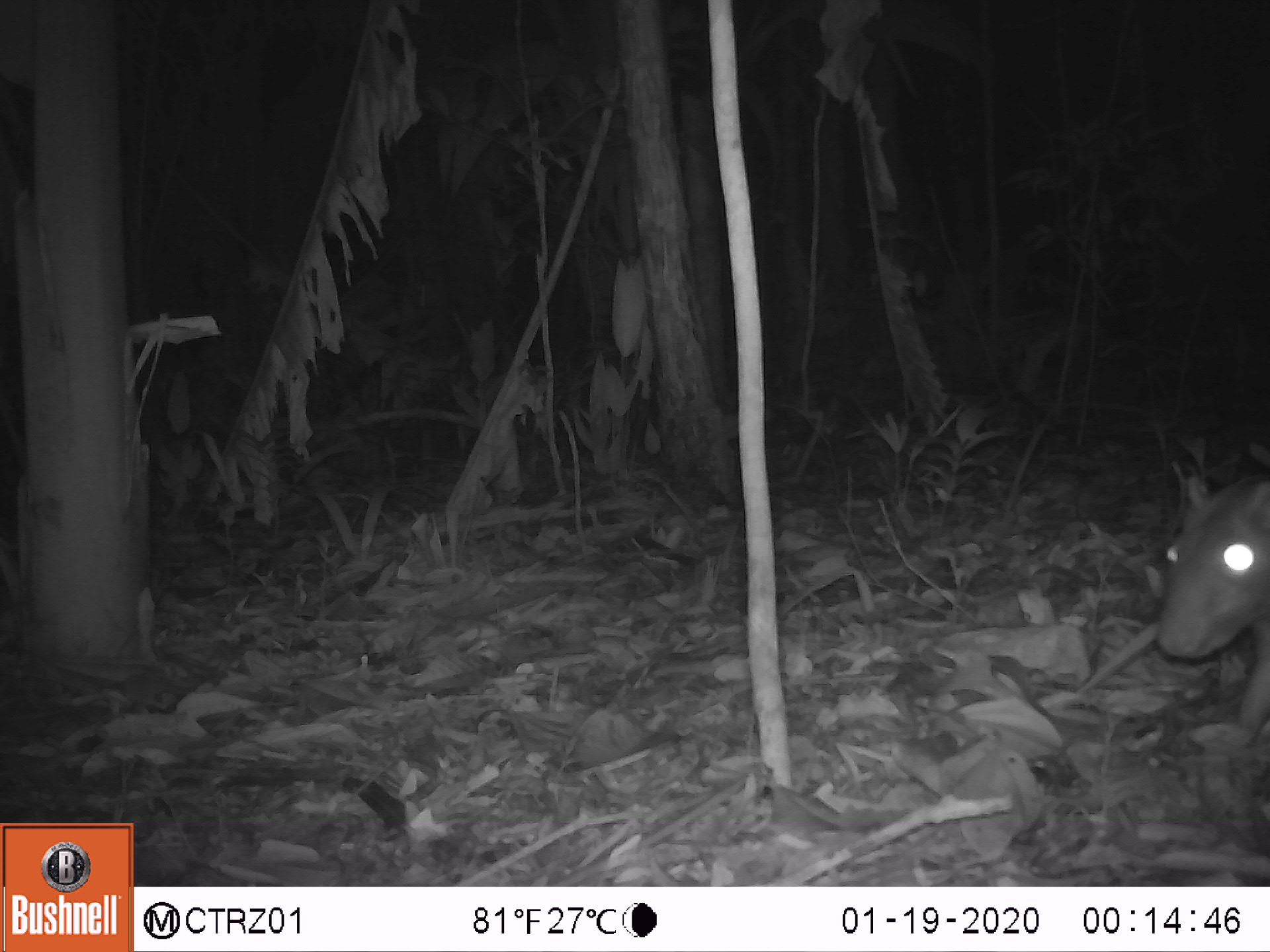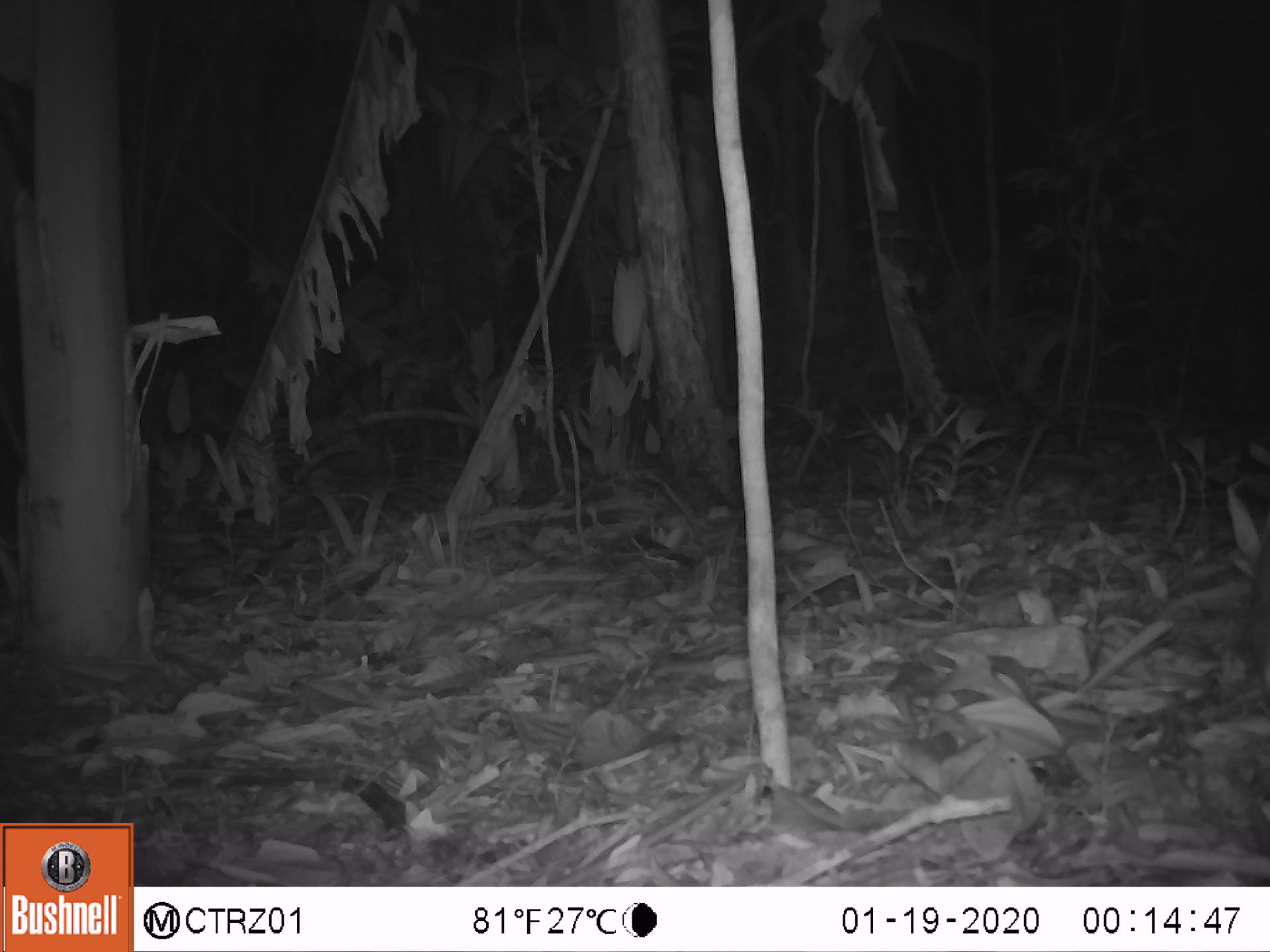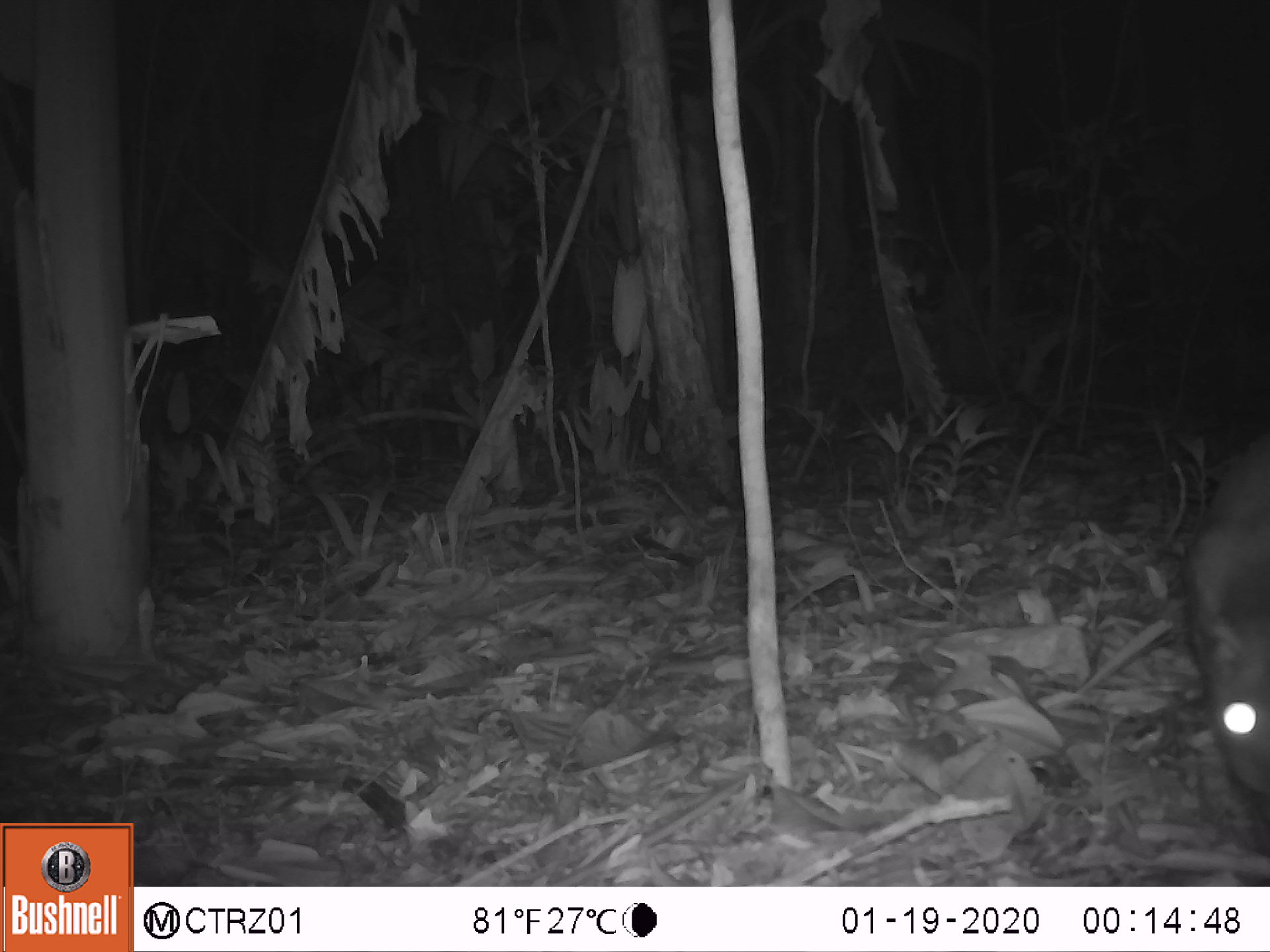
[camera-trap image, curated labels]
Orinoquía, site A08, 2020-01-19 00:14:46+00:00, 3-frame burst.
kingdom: Animalia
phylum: Chordata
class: Mammalia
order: Rodentia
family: Cuniculidae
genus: Cuniculus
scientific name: Cuniculus paca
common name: spotted paca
Spotted paca (Cuniculus paca).